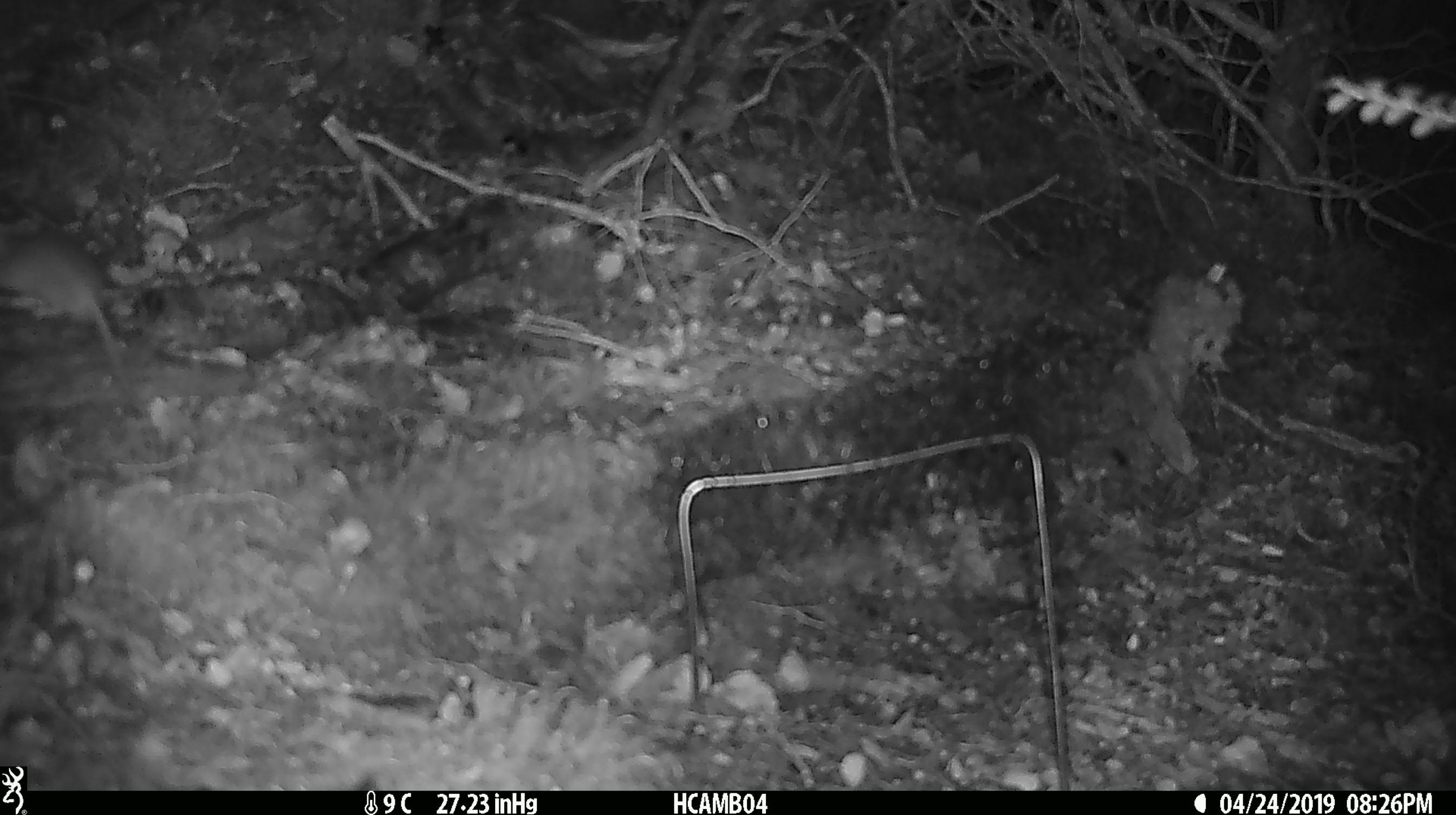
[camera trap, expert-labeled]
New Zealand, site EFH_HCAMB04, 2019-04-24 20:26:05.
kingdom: Animalia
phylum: Chordata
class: Mammalia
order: Rodentia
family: Muridae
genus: Mus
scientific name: Mus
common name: mouse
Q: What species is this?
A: Mouse (Mus).